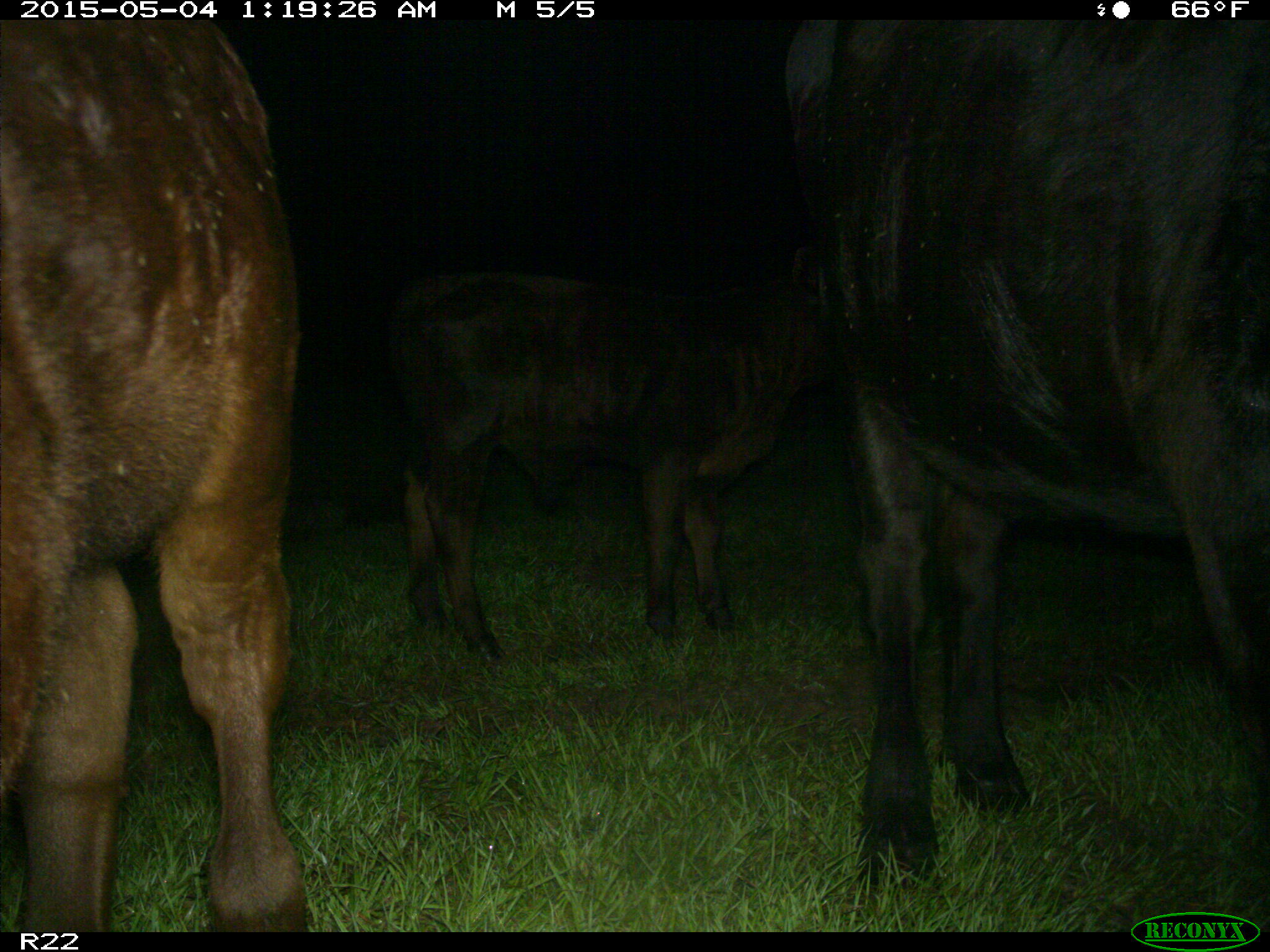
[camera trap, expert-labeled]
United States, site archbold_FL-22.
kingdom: Animalia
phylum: Chordata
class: Mammalia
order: Artiodactyla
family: Bovidae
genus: Bos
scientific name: Bos taurus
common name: domestic cow